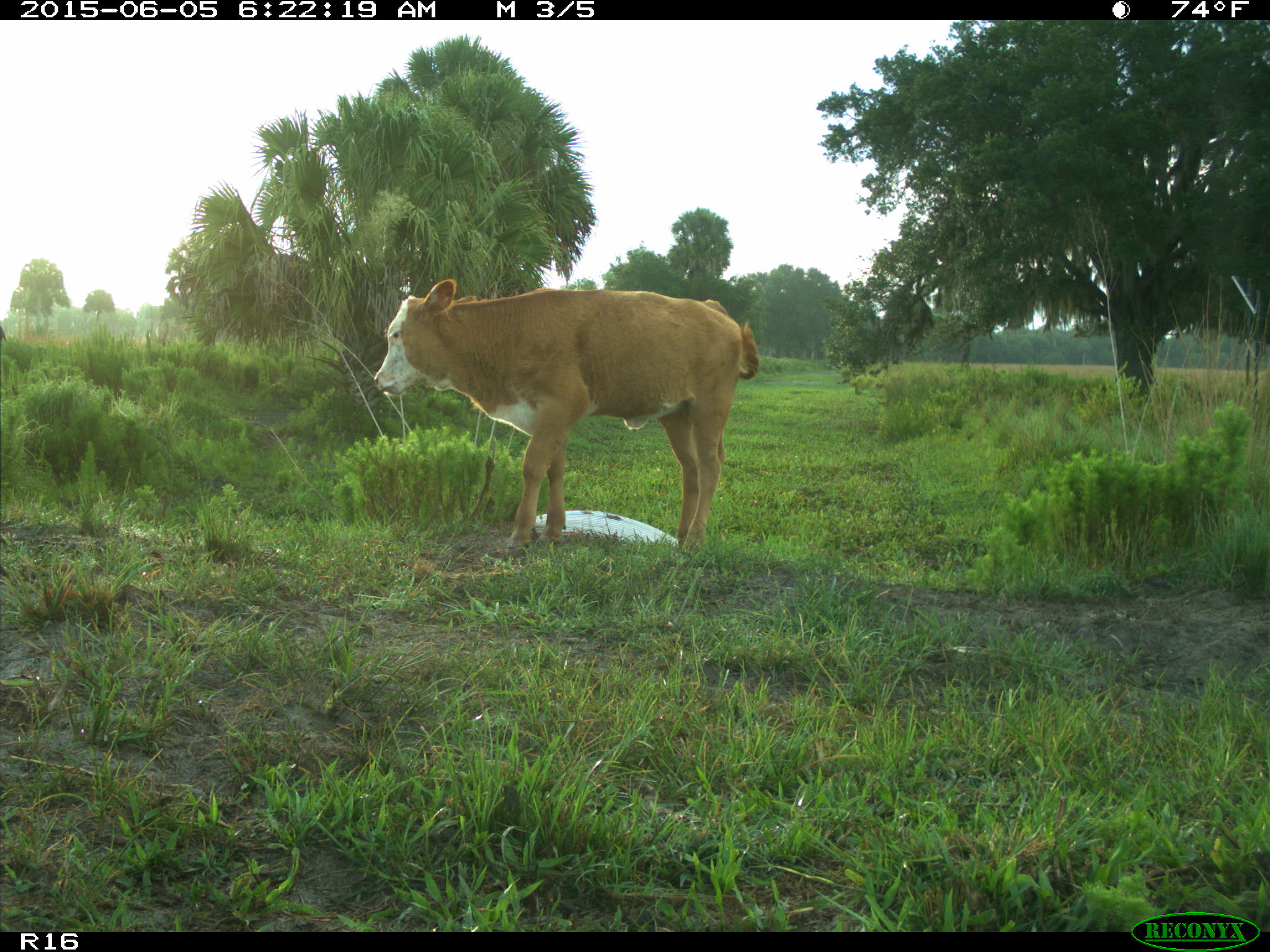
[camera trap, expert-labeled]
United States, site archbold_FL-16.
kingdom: Animalia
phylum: Chordata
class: Mammalia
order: Artiodactyla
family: Bovidae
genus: Bos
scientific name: Bos taurus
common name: domestic cow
Bos taurus (domestic cow).